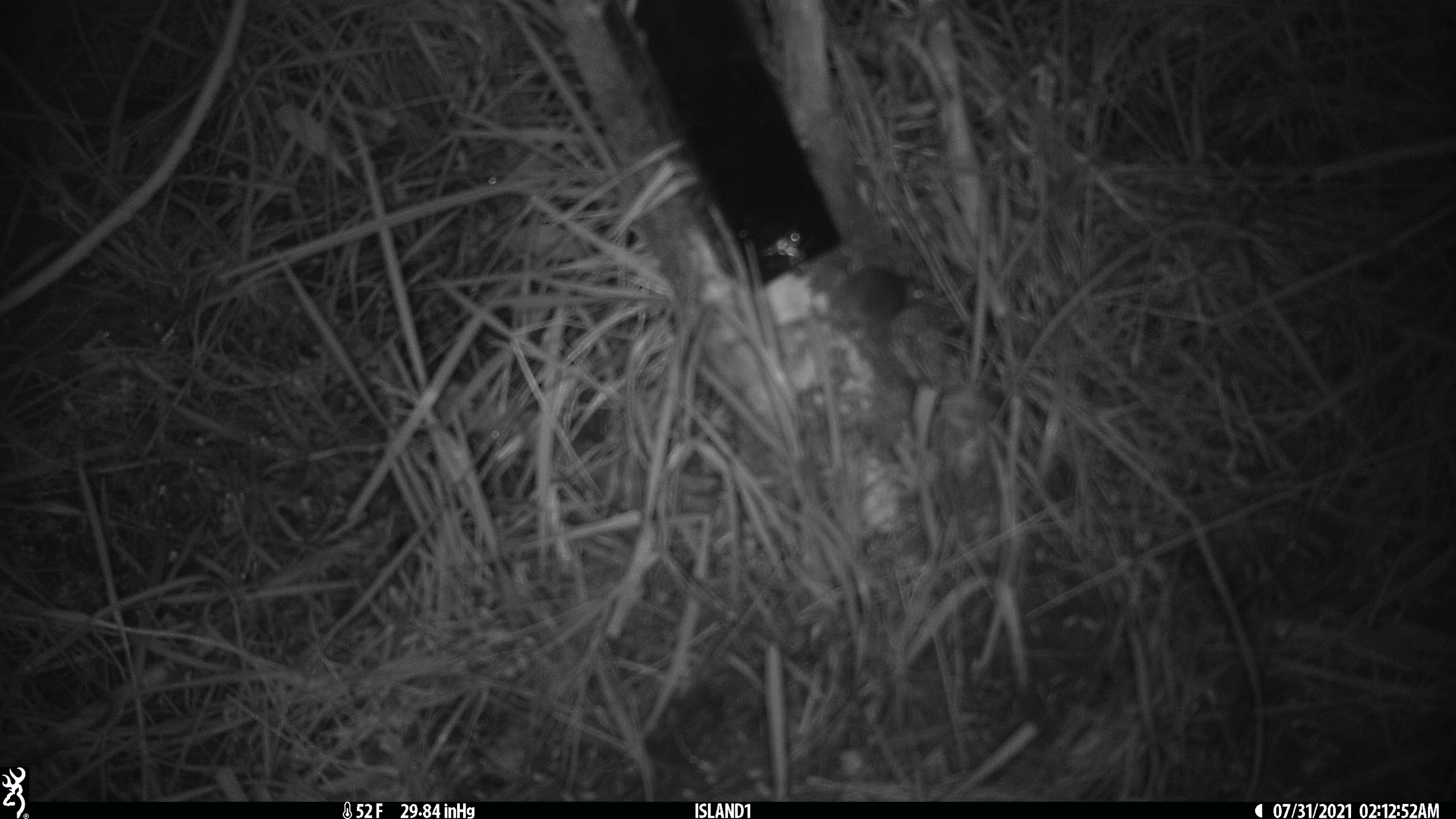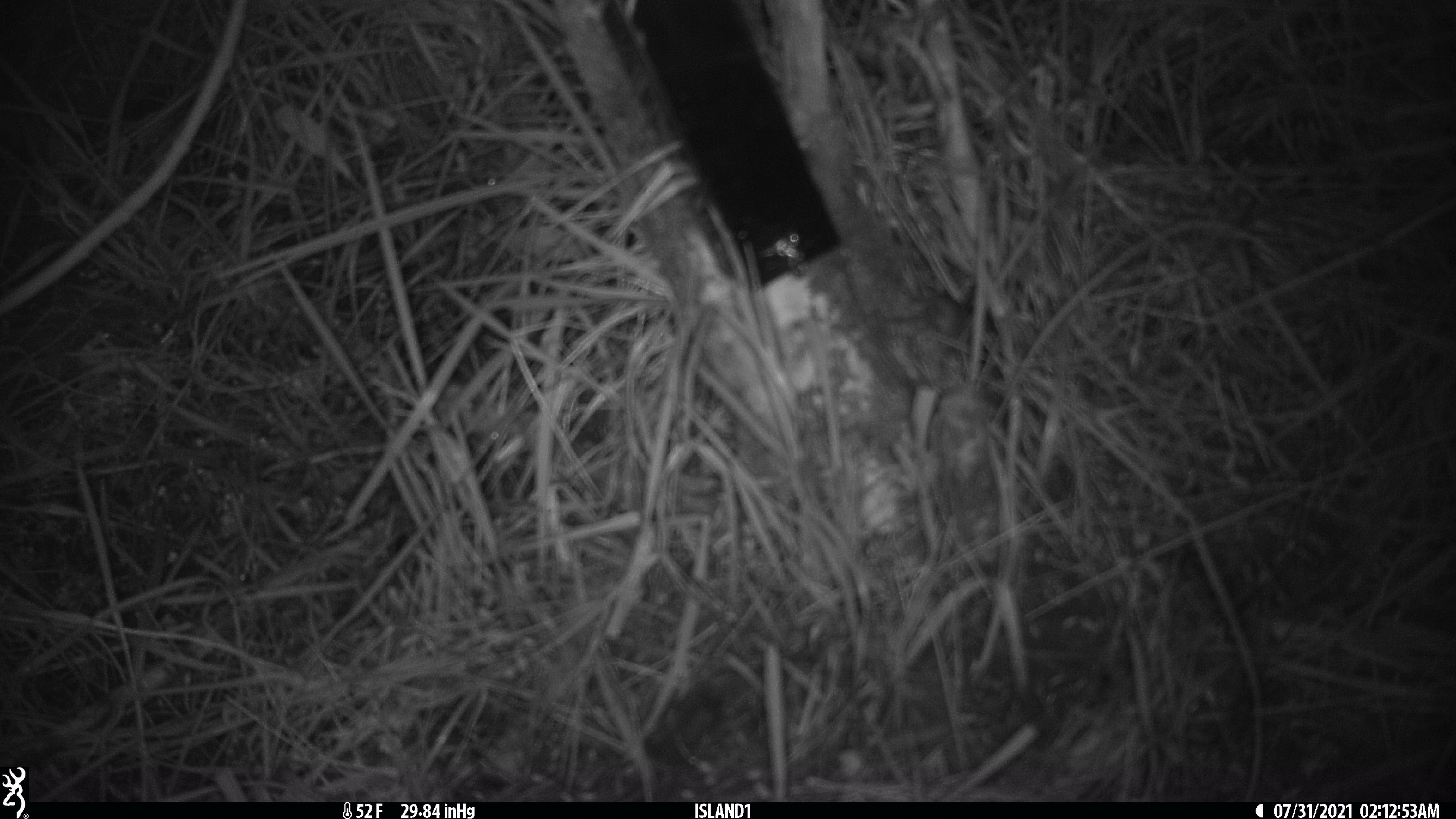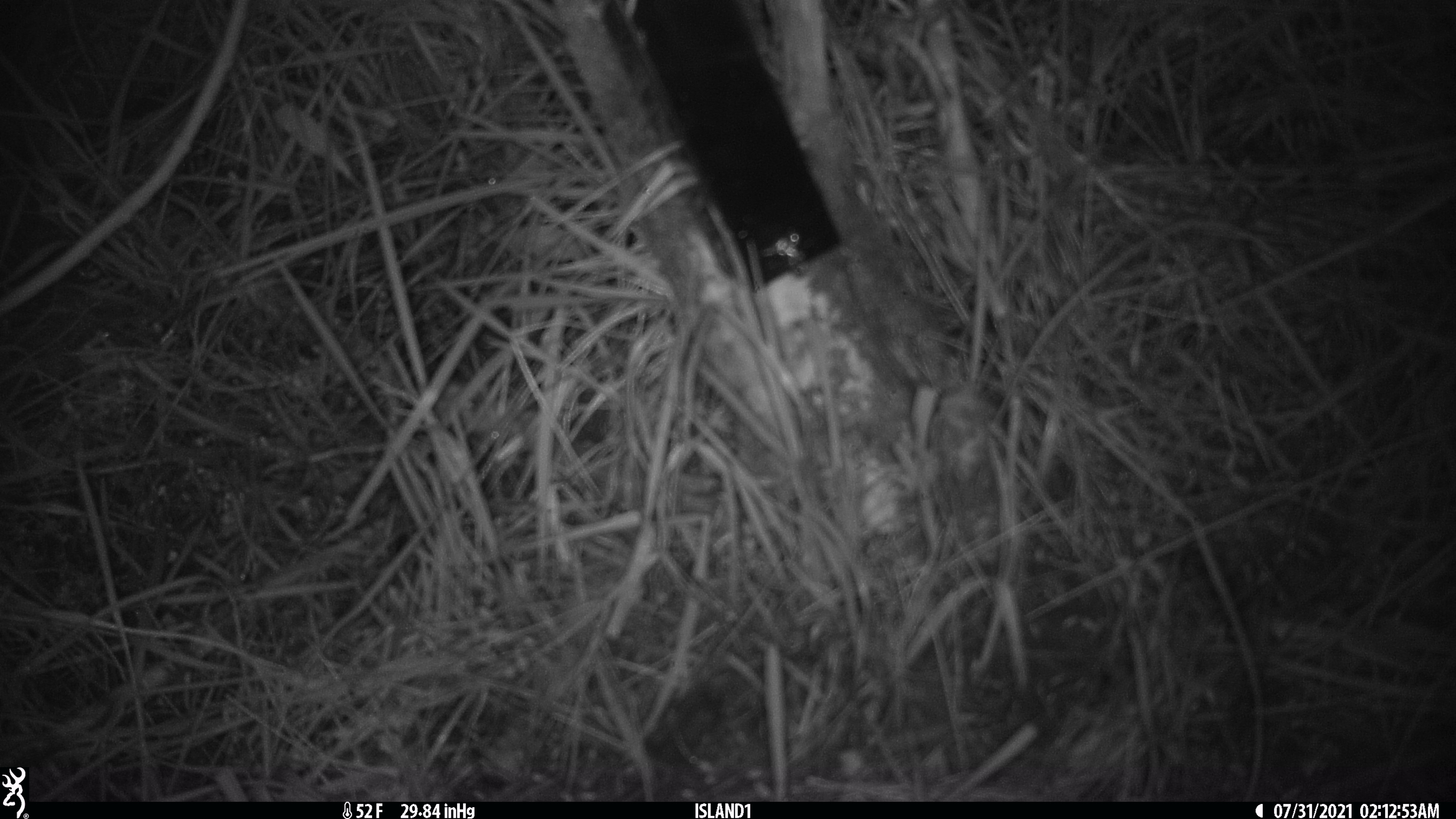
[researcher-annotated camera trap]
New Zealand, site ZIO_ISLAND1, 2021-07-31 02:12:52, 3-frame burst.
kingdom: Animalia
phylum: Chordata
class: Mammalia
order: Rodentia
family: Muridae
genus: Mus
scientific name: Mus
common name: mouse